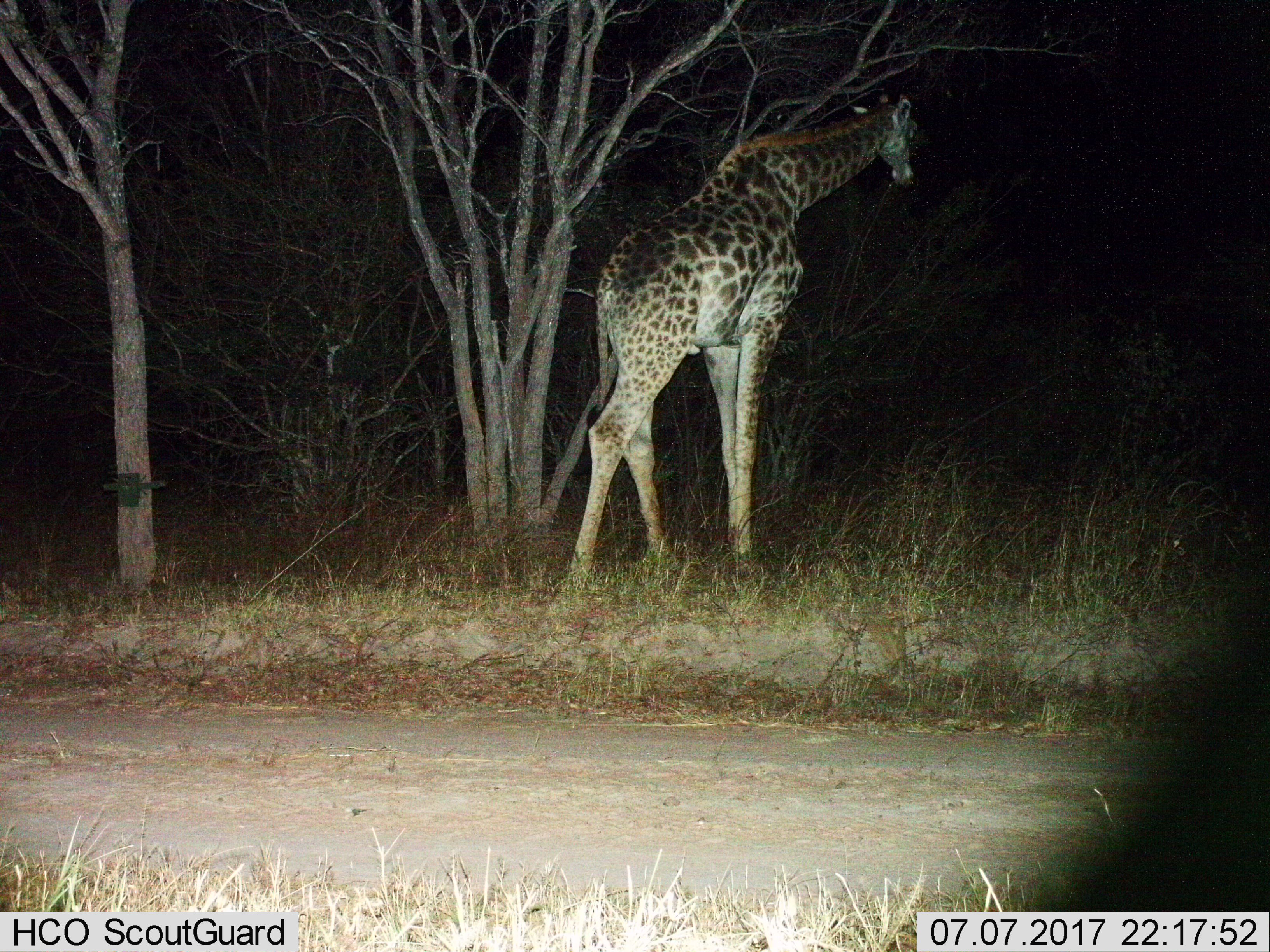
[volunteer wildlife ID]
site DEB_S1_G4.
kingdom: Animalia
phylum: Chordata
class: Mammalia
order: Artiodactyla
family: Giraffidae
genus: Giraffa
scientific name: Giraffa camelopardalis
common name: giraffe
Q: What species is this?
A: Giraffe (Giraffa camelopardalis).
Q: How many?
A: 1.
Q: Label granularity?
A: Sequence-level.